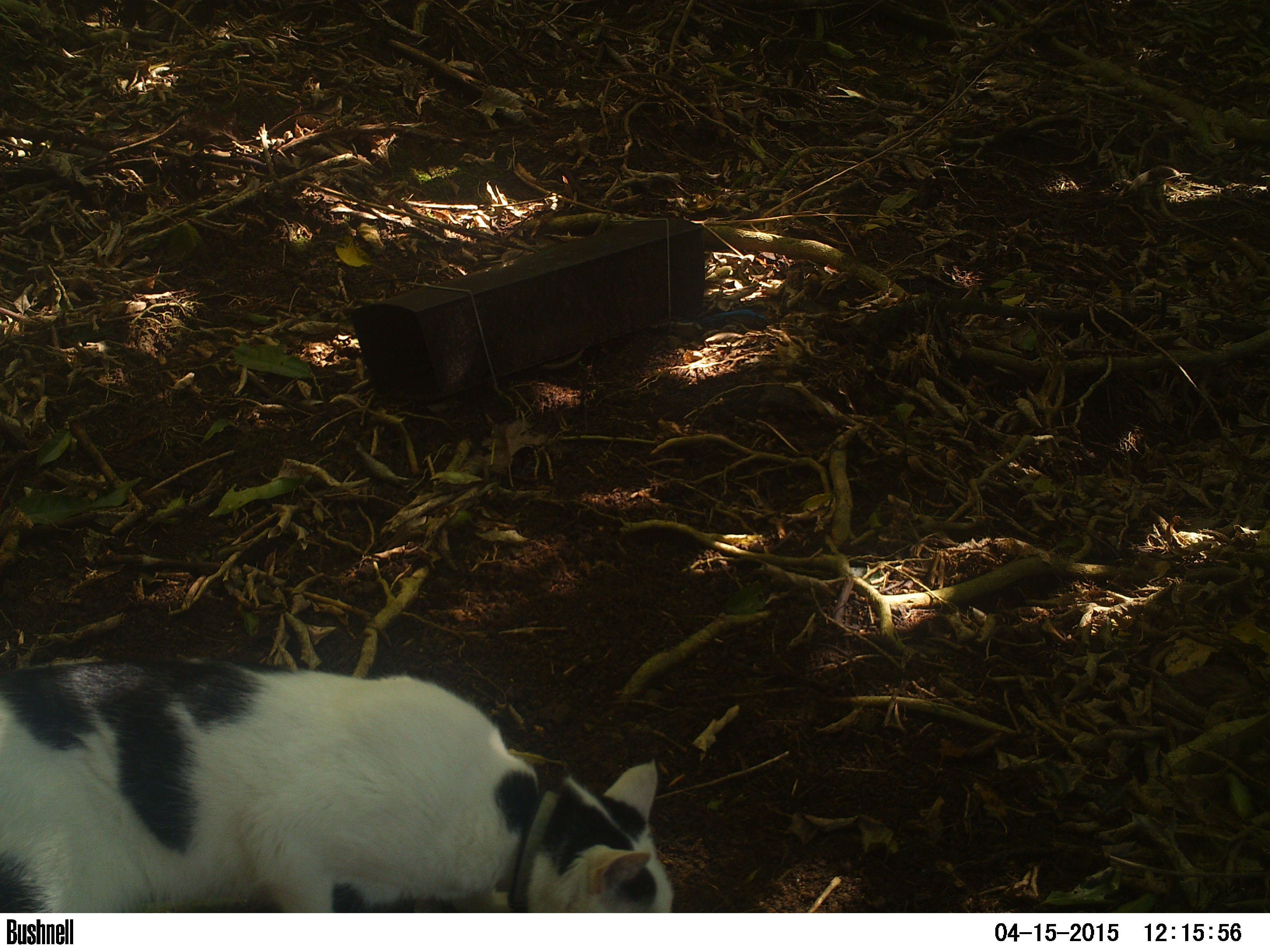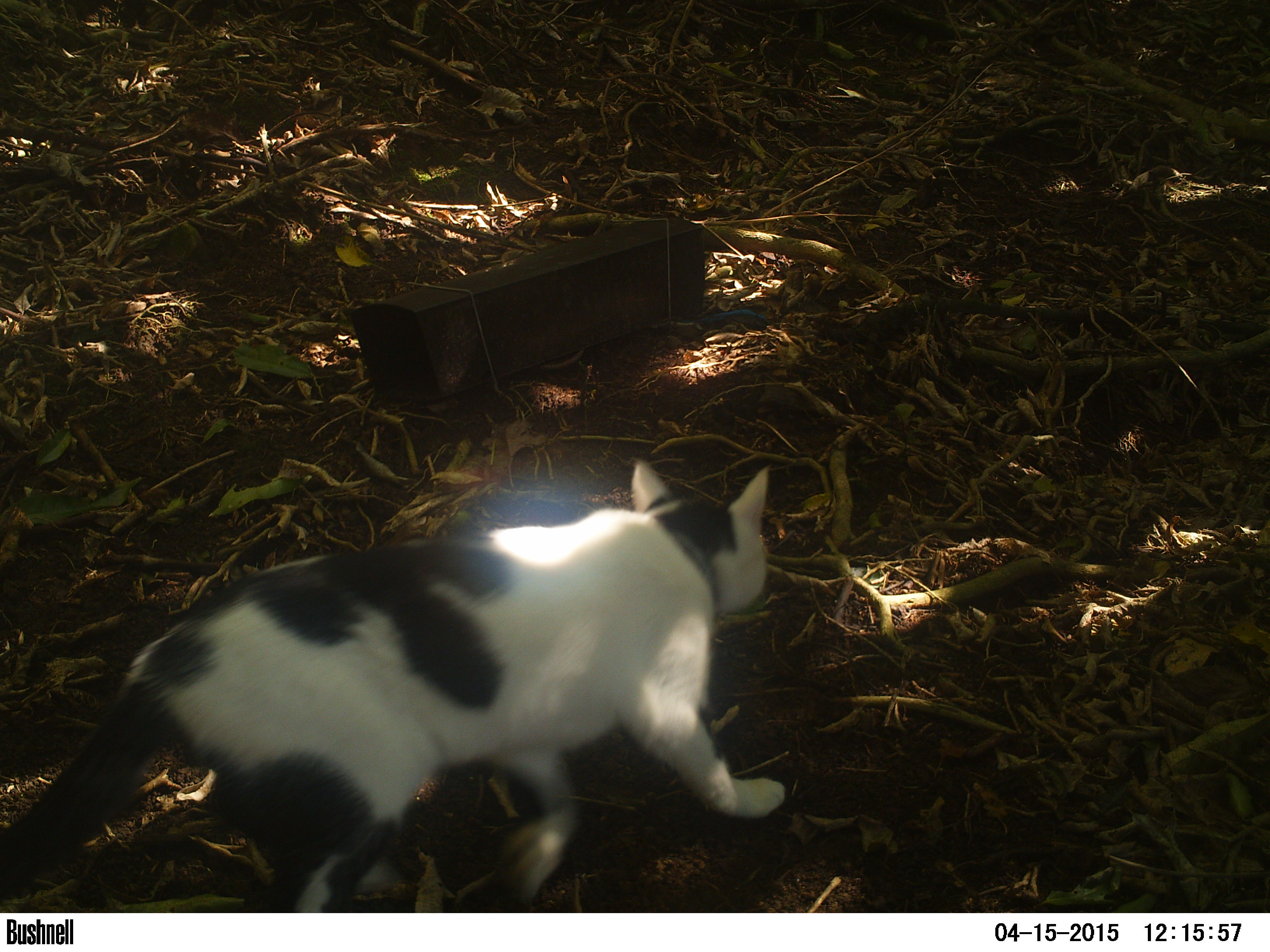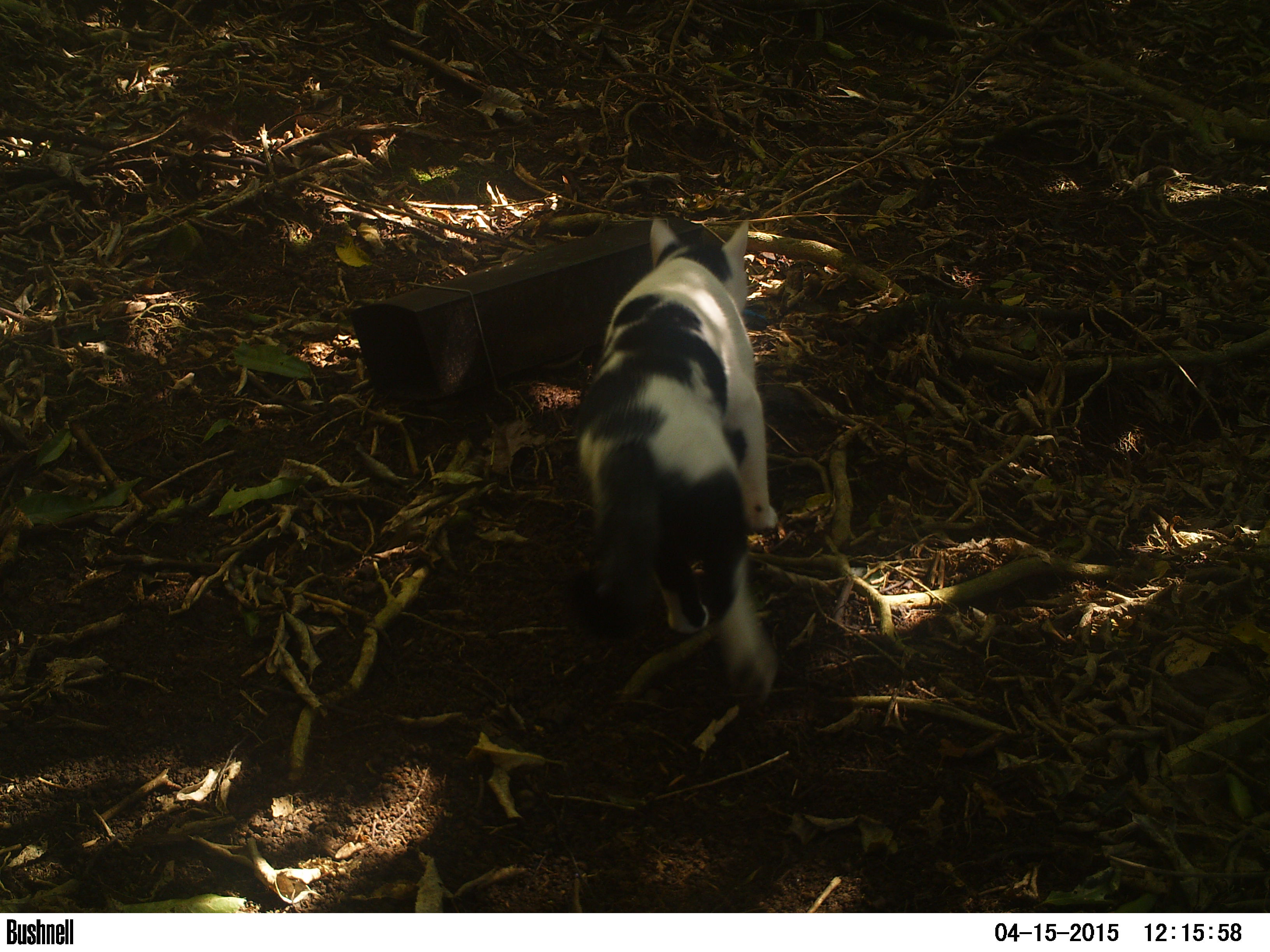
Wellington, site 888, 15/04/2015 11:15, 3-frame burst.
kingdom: Animalia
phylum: Chordata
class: Mammalia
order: Carnivora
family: Felidae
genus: Felis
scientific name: Felis catus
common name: cat